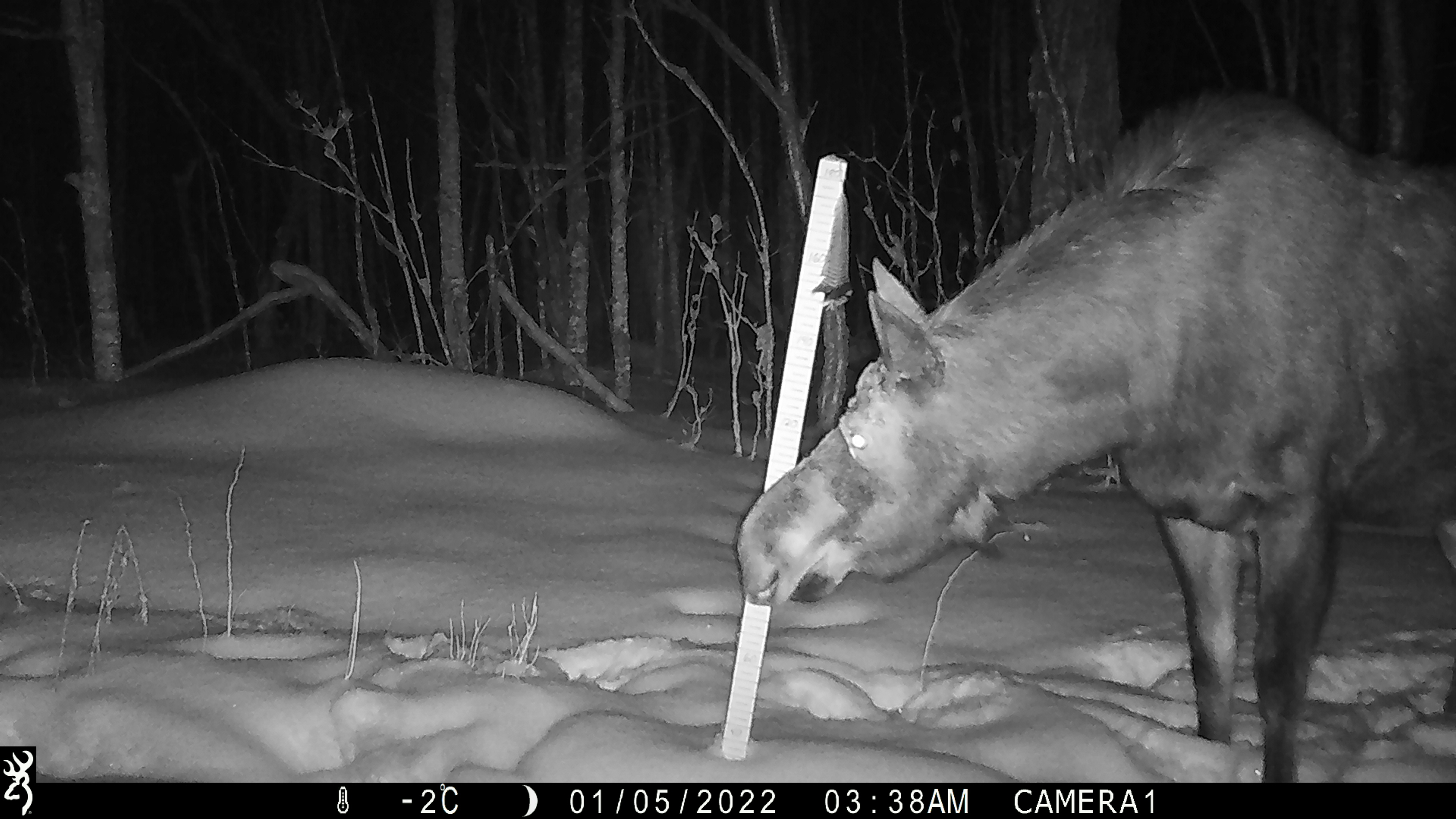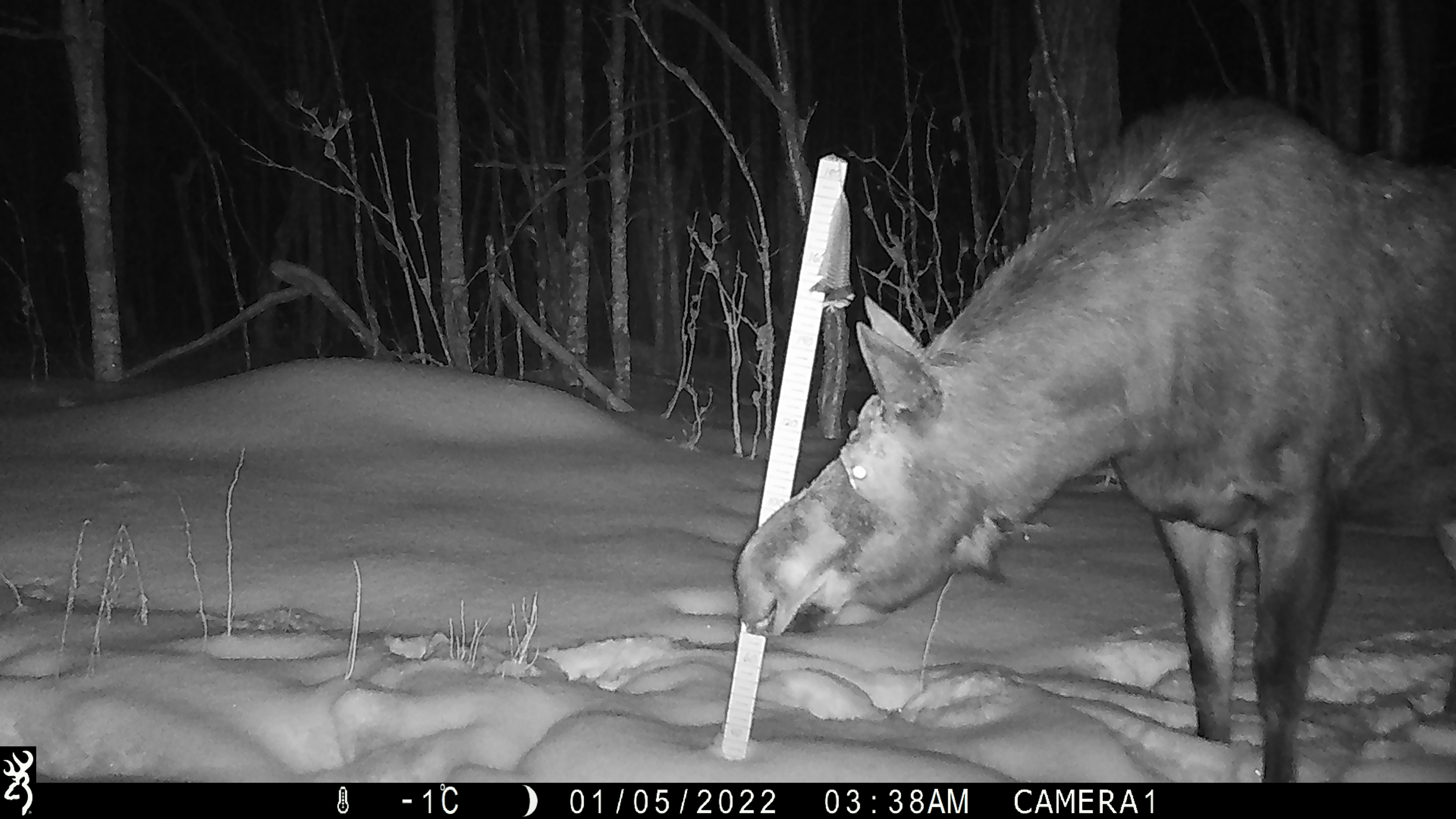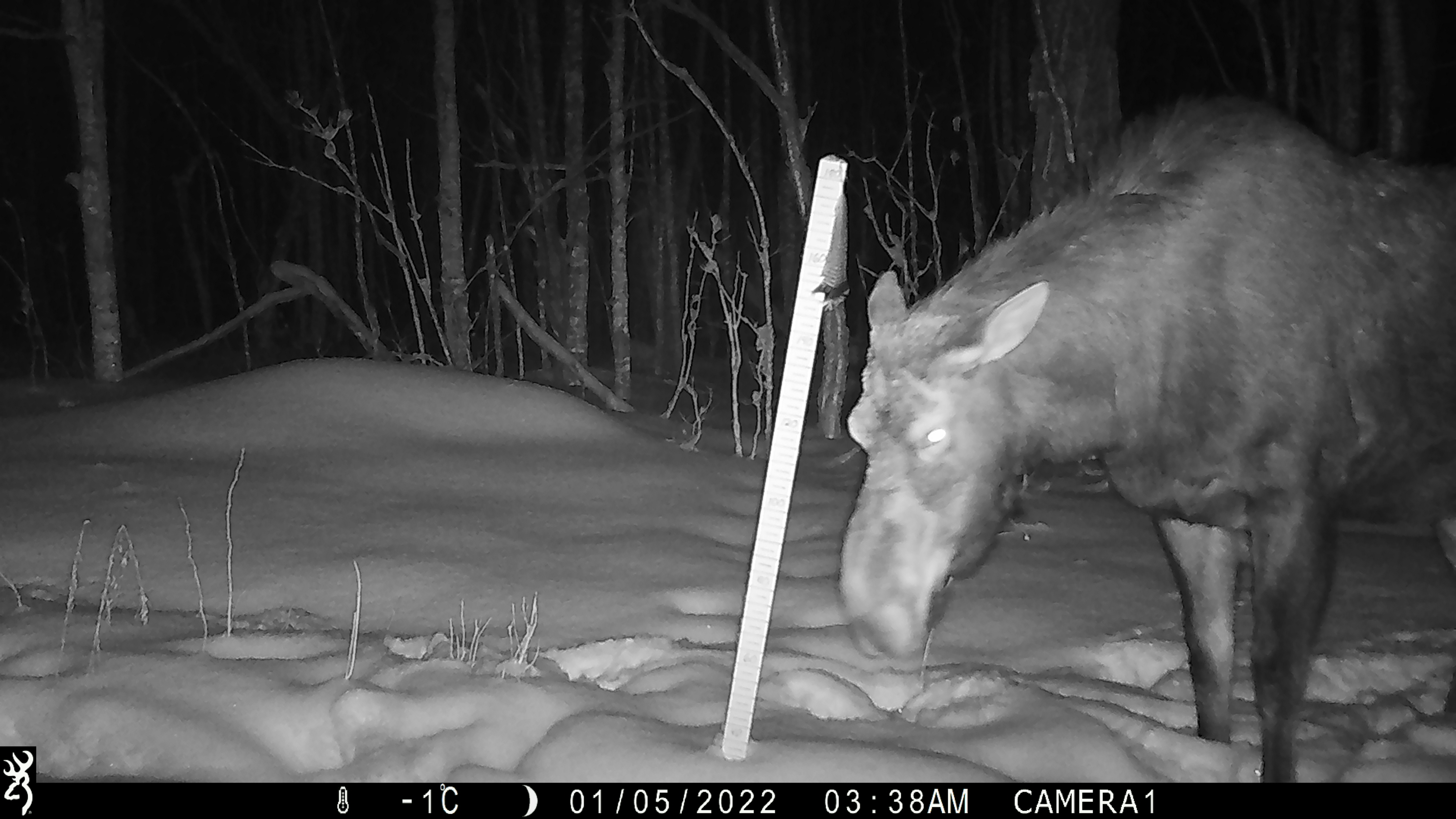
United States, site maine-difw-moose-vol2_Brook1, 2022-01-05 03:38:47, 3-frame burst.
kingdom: Animalia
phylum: Chordata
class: Mammalia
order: Artiodactyla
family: Cervidae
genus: Alces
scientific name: Alces alces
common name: moose